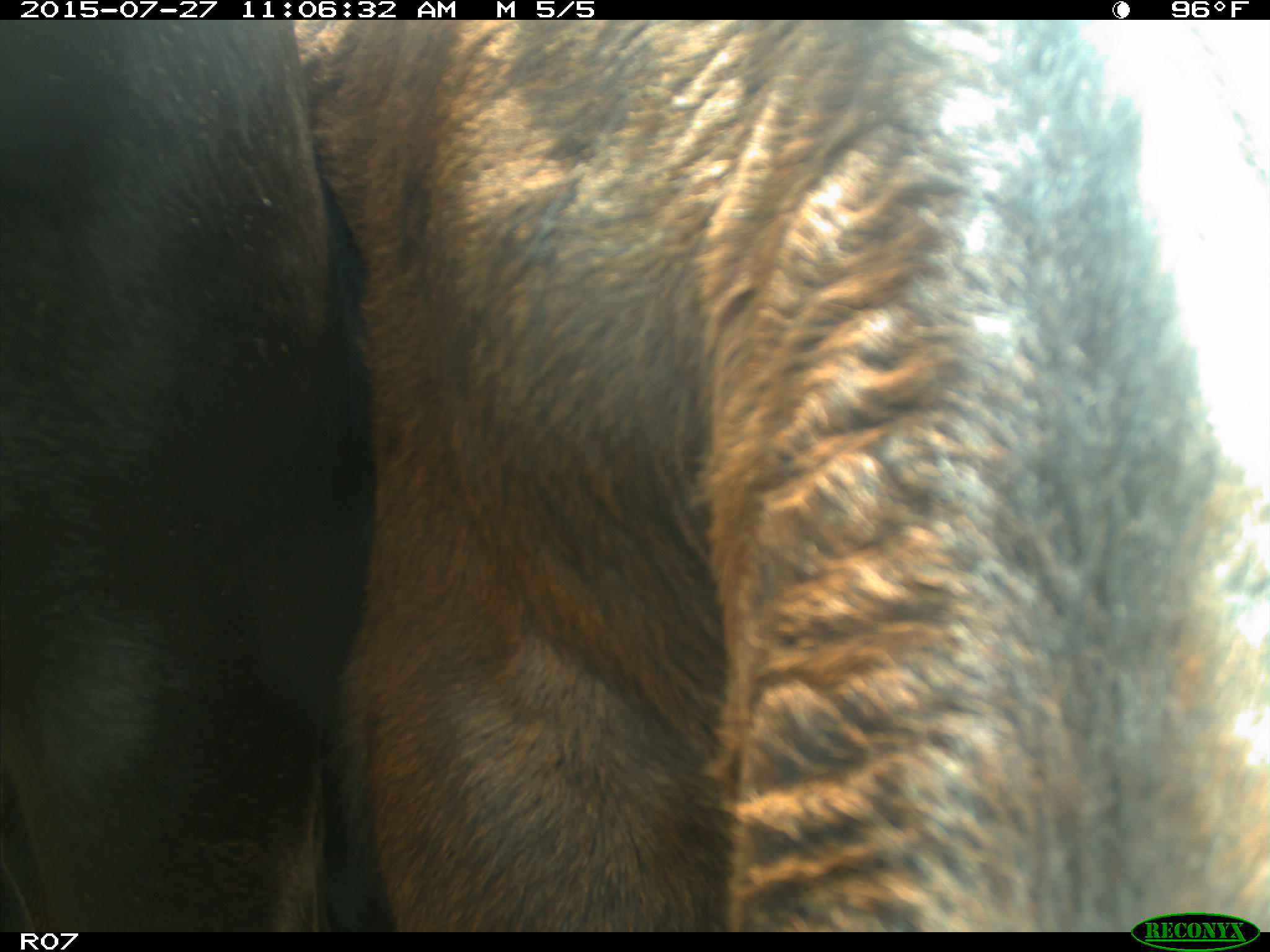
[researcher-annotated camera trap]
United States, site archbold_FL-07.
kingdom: Animalia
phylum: Chordata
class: Mammalia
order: Artiodactyla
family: Bovidae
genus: Bos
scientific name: Bos taurus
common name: domestic cow